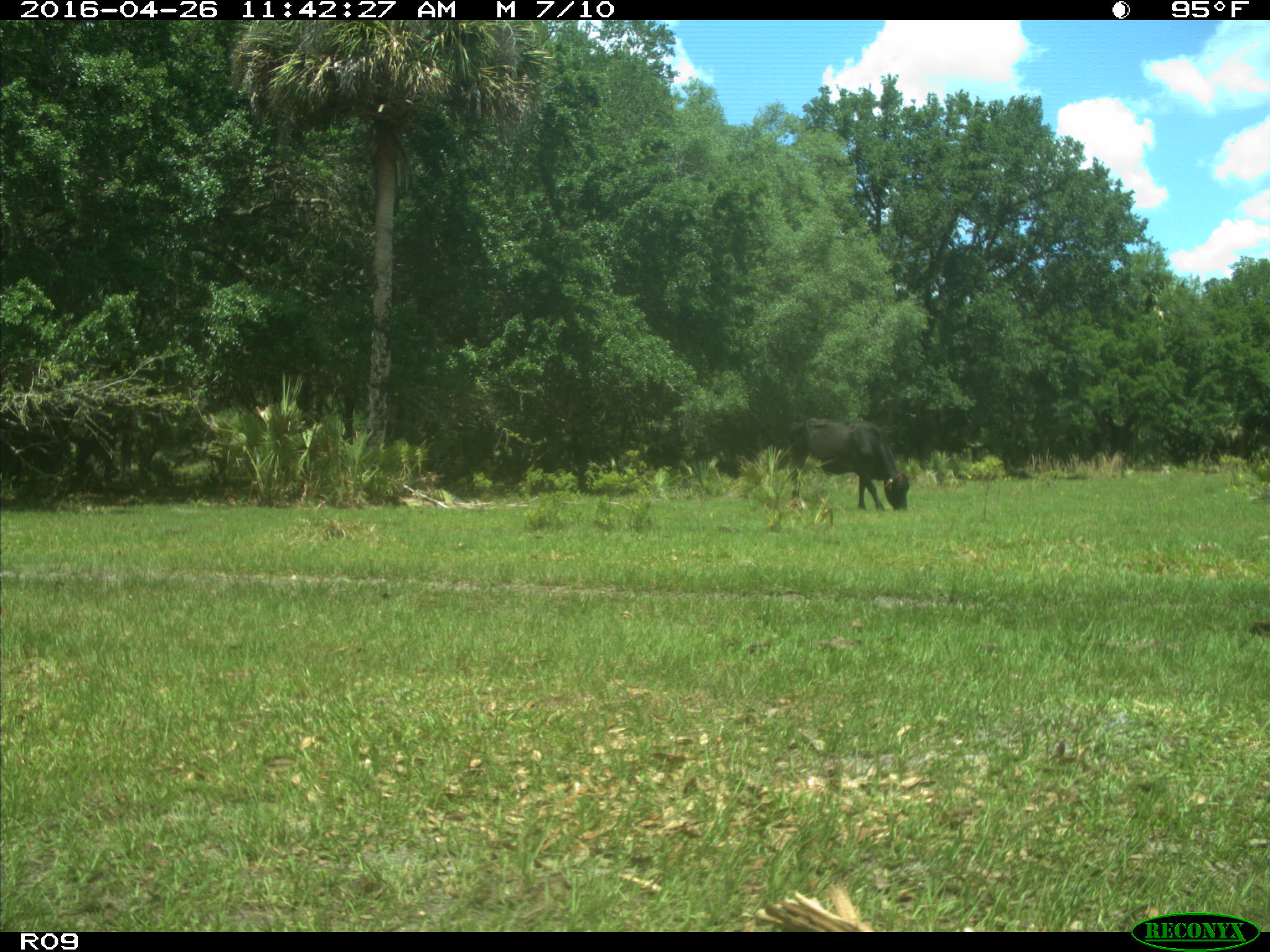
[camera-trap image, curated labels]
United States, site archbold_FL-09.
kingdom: Animalia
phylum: Chordata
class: Mammalia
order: Artiodactyla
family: Bovidae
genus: Bos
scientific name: Bos taurus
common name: domestic cow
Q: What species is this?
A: Bos taurus (domestic cow).